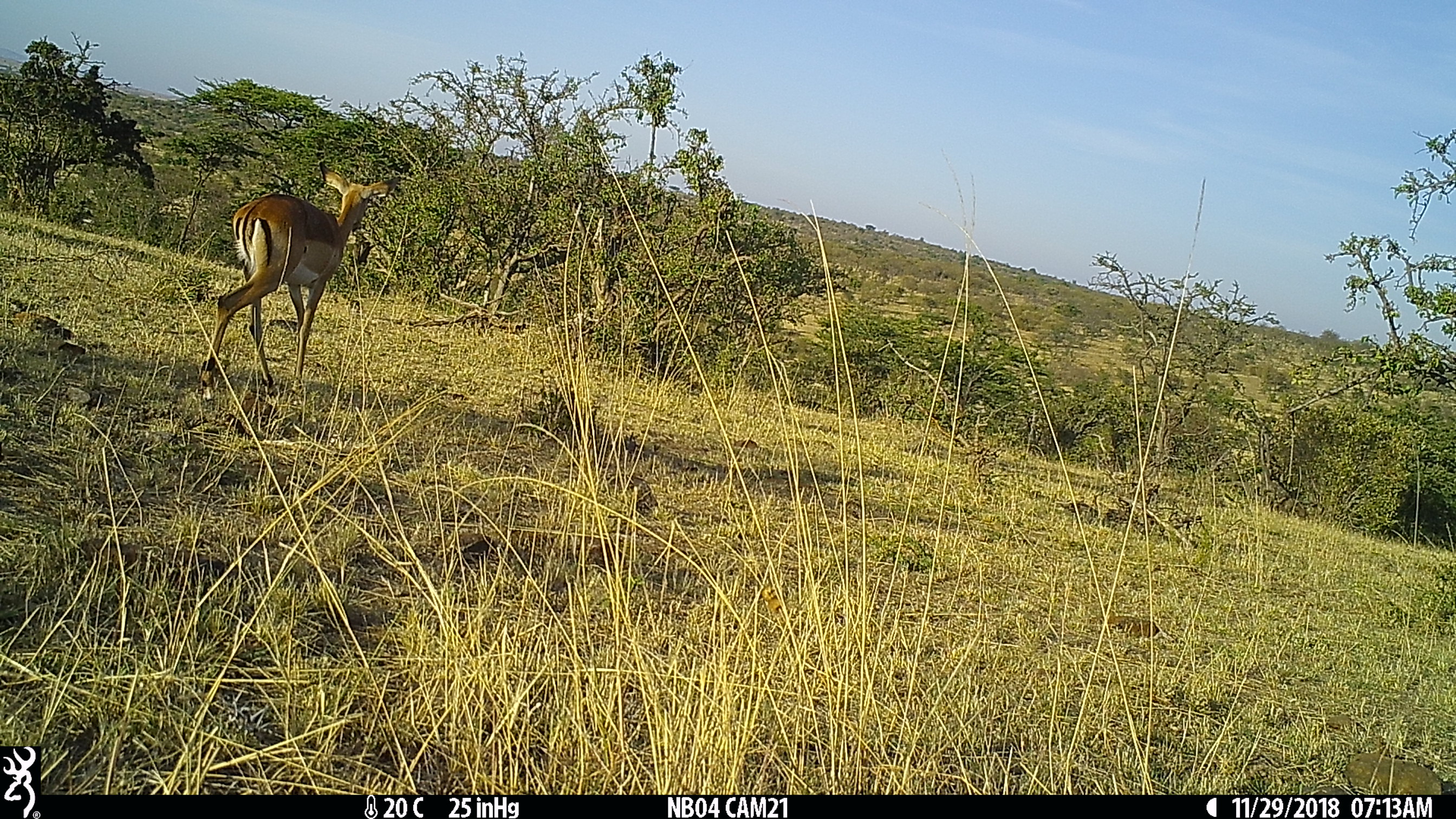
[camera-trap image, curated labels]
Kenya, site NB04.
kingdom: Animalia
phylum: Chordata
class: Mammalia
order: Artiodactyla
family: Bovidae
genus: Aepyceros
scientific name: Aepyceros melampus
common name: impala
Impala (Aepyceros melampus).